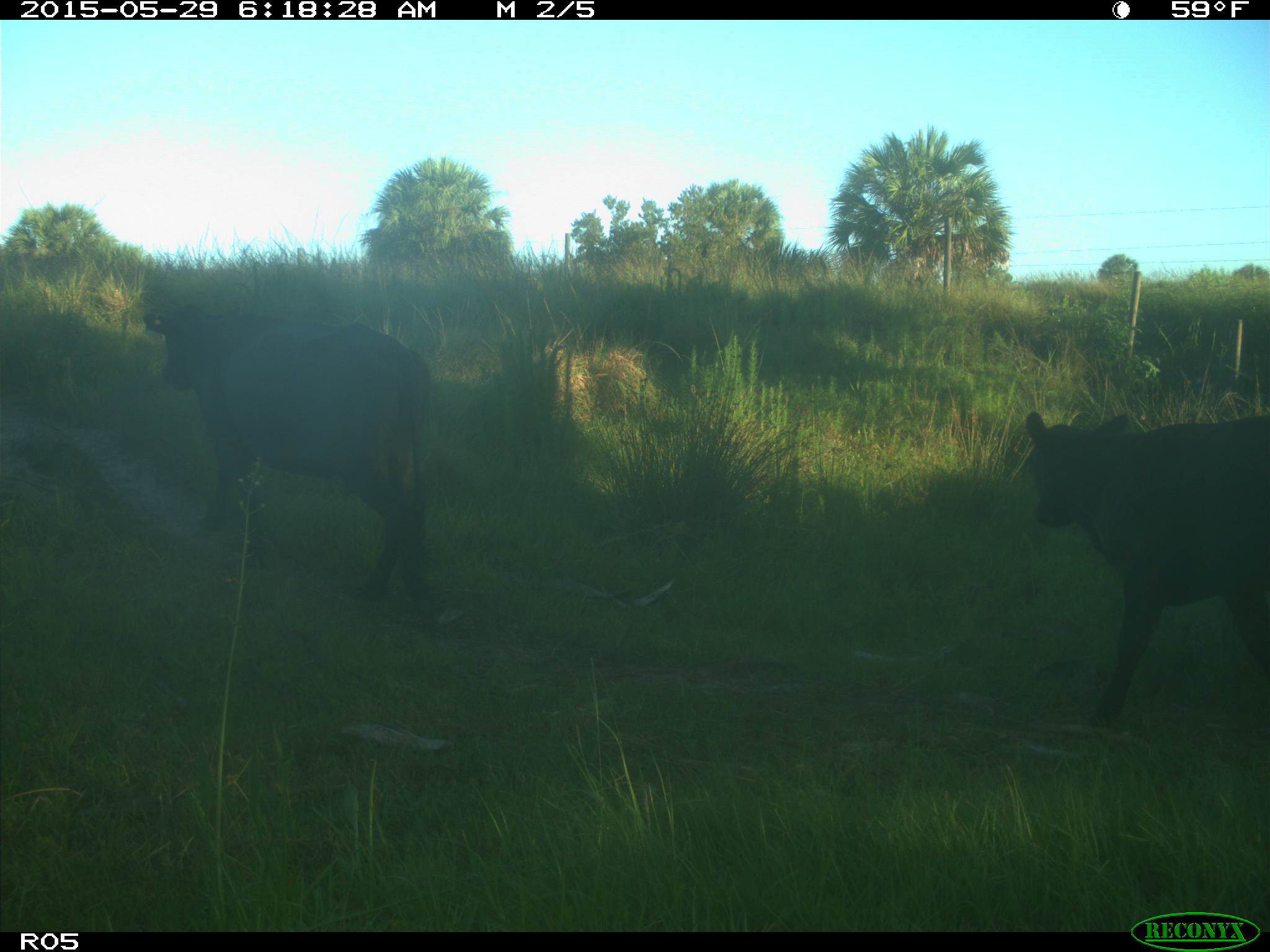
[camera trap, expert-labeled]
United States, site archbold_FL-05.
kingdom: Animalia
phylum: Chordata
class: Mammalia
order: Artiodactyla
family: Bovidae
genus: Bos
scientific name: Bos taurus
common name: domestic cow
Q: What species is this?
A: Bos taurus (domestic cow).